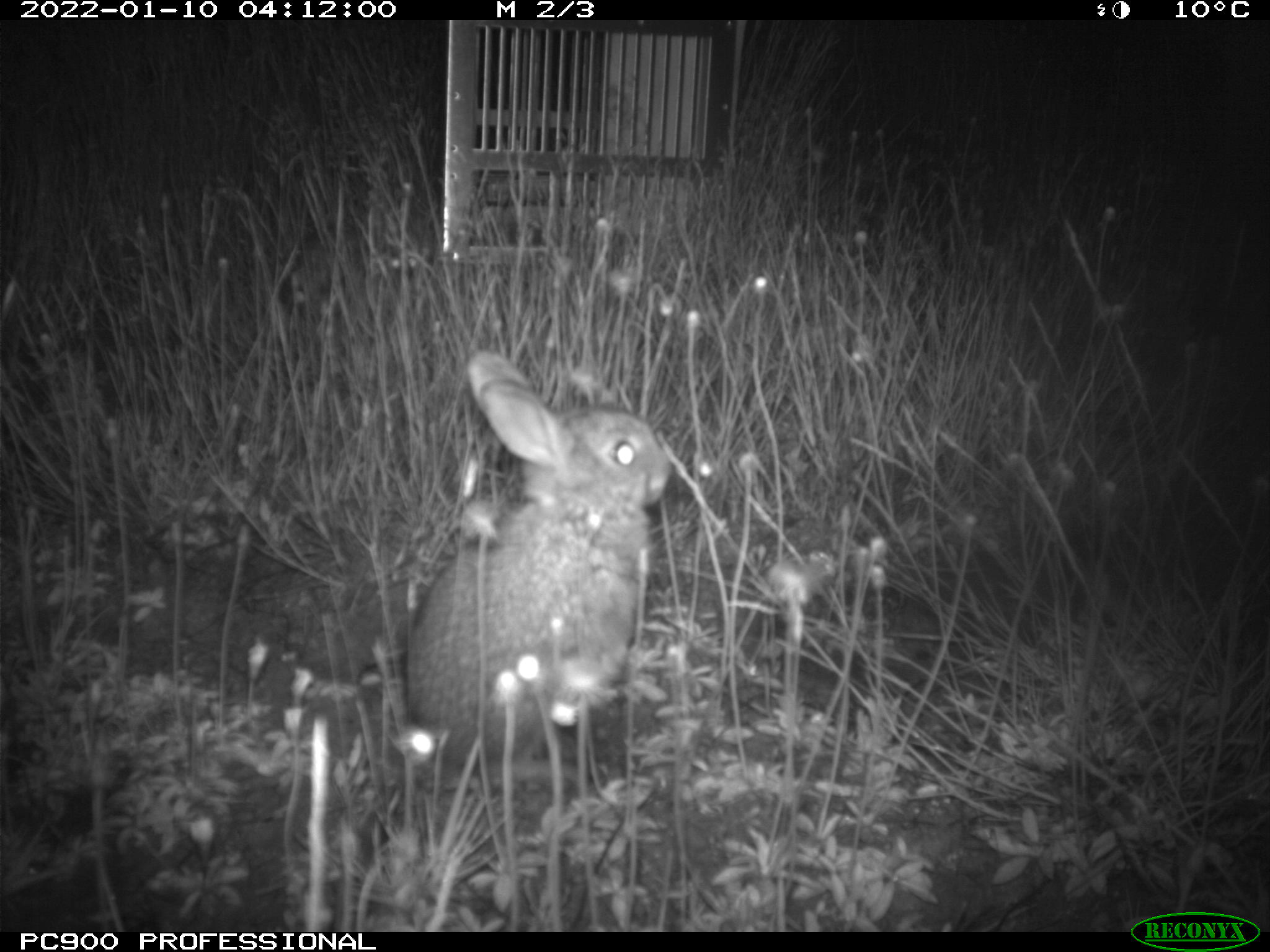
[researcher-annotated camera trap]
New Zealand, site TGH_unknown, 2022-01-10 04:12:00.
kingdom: Animalia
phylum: Chordata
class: Mammalia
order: Lagomorpha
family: Leporidae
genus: Oryctolagus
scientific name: Oryctolagus cuniculus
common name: european rabbit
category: rabbit